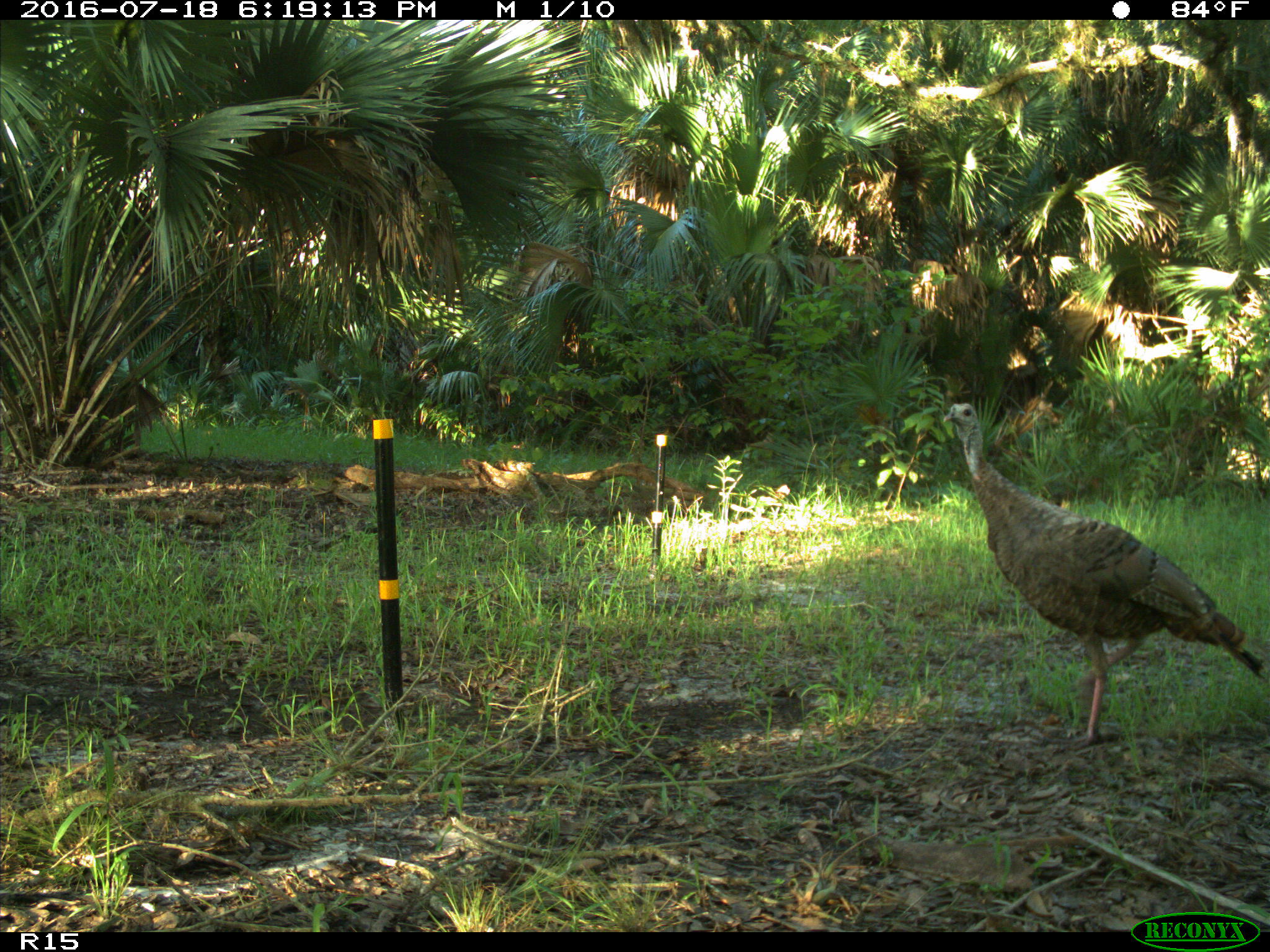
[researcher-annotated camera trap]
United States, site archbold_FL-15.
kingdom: Animalia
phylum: Chordata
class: Aves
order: Galliformes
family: Phasianidae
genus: Meleagris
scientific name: Meleagris gallopavo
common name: wild turkey